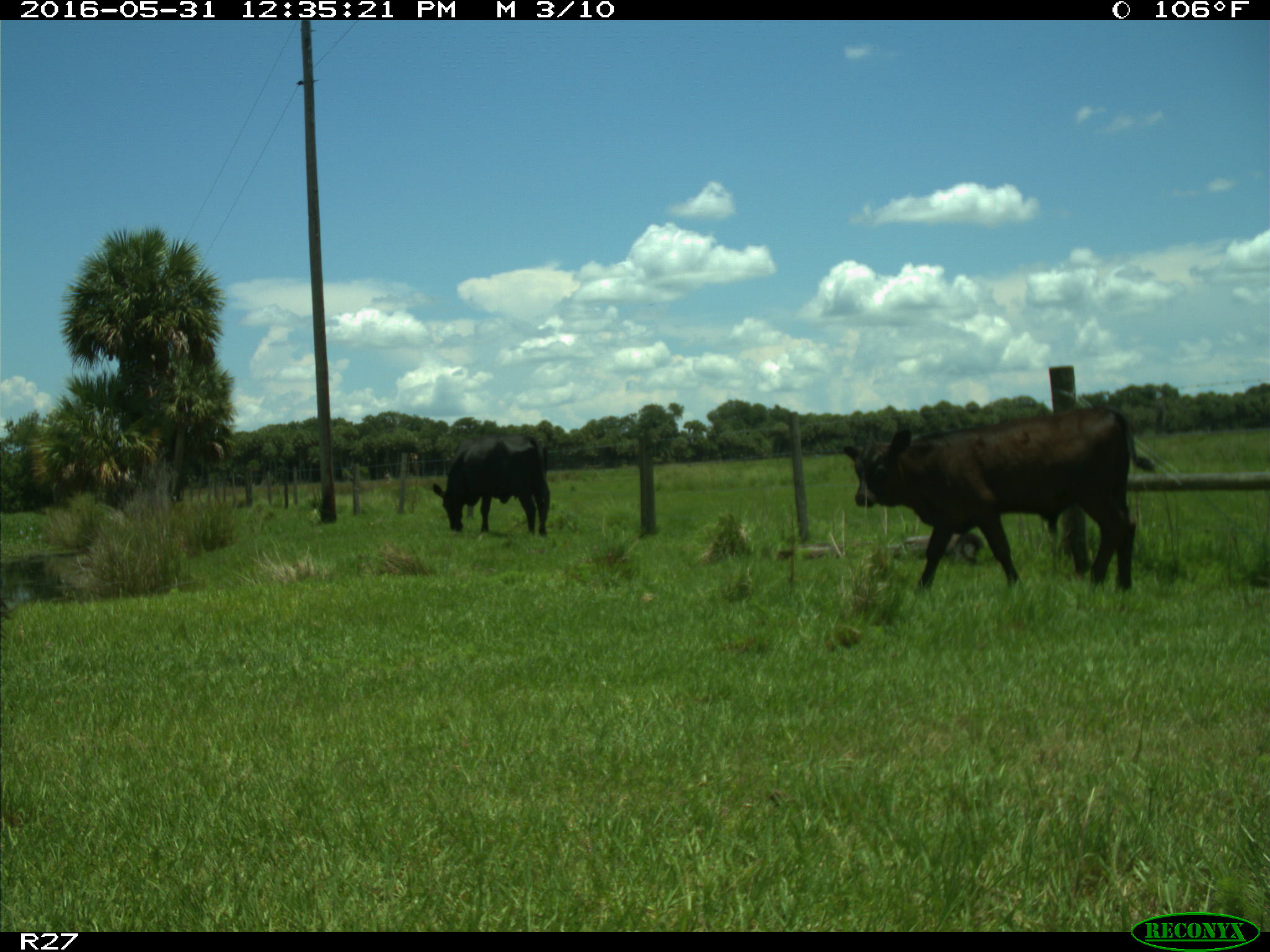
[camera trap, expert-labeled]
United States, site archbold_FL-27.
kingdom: Animalia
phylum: Chordata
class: Mammalia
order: Artiodactyla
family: Bovidae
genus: Bos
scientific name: Bos taurus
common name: domestic cow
Bos taurus (domestic cow).